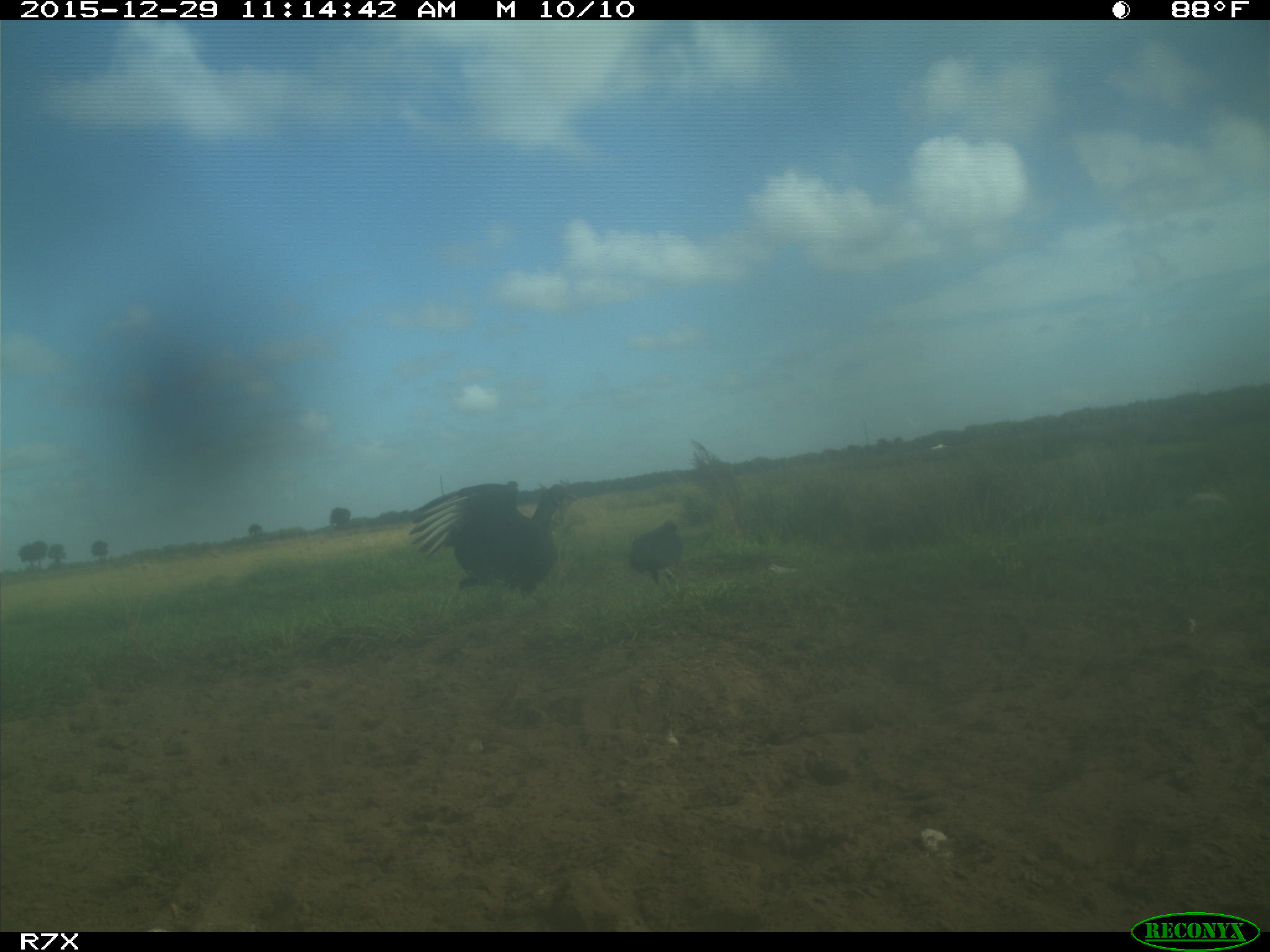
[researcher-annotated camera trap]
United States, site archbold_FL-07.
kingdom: Animalia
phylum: Chordata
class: Aves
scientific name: Aves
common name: birds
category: unidentified bird